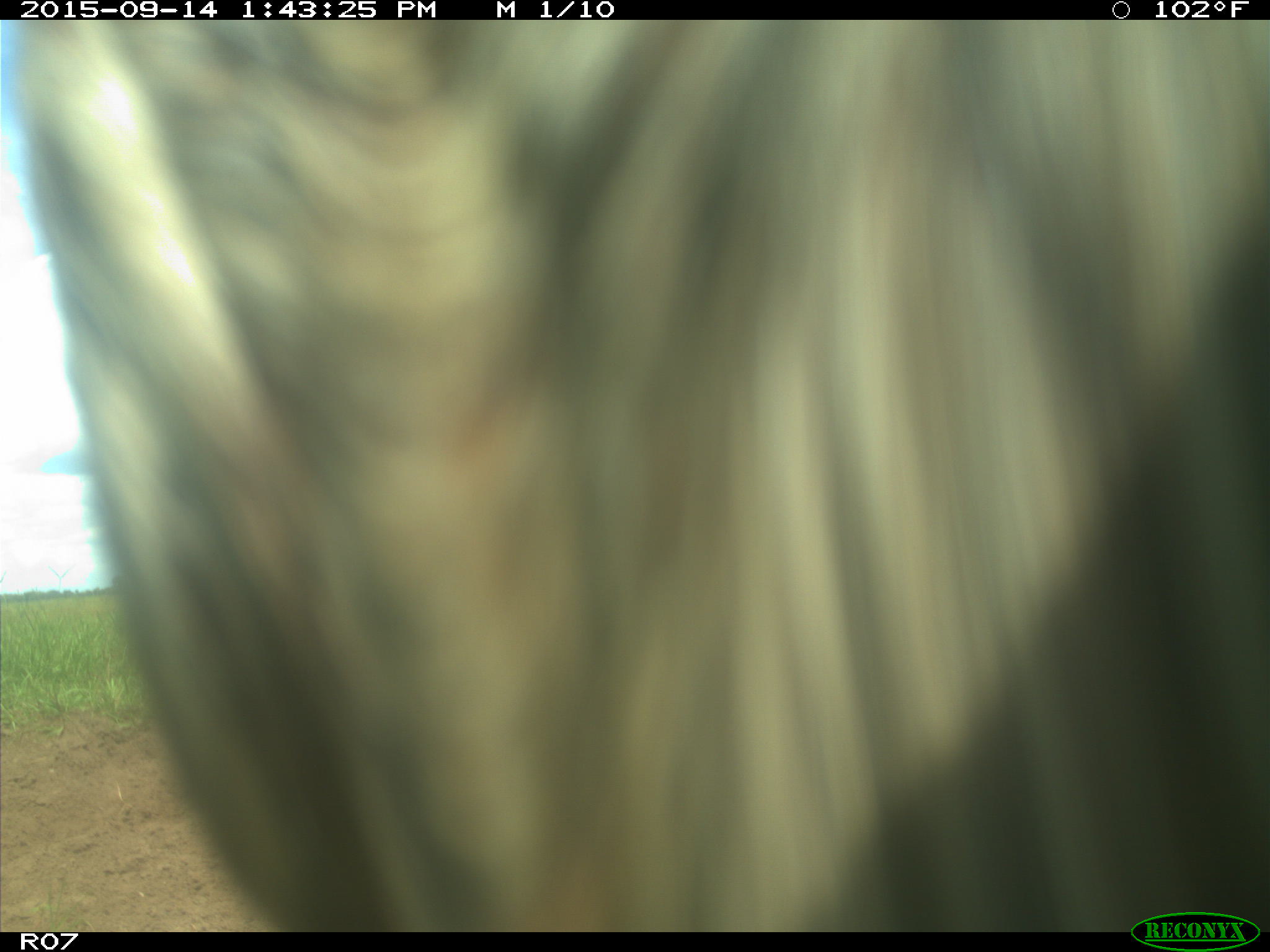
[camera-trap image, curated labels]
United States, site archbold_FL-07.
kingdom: Animalia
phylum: Chordata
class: Mammalia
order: Artiodactyla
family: Bovidae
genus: Bos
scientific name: Bos taurus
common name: domestic cow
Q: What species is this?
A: Bos taurus (domestic cow).